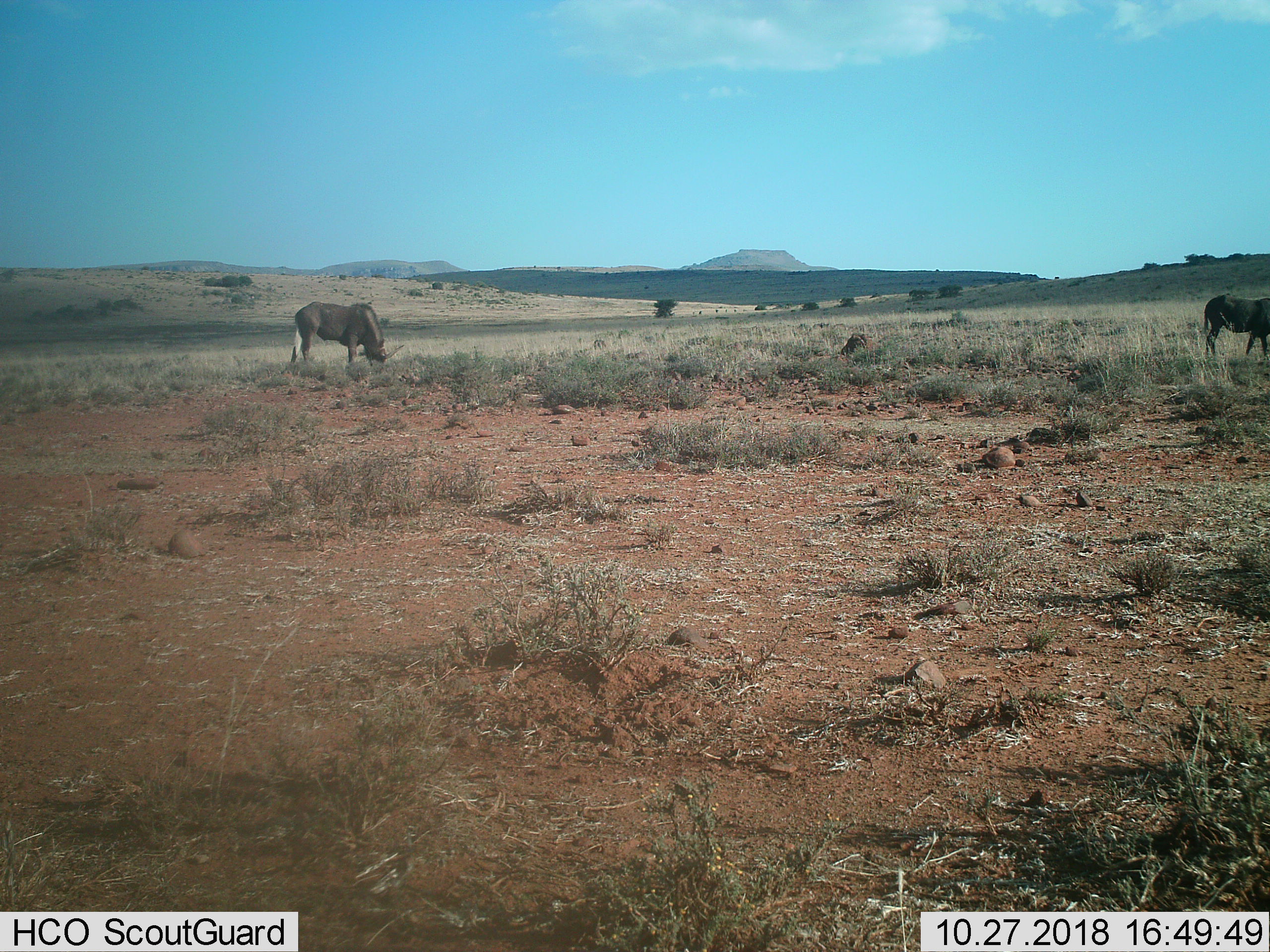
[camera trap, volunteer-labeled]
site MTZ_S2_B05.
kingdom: Animalia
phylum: Chordata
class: Mammalia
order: Artiodactyla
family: Bovidae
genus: Connochaetes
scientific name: Connochaetes gnou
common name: black wildebeest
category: wildebeestblack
Wildebeestblack (black wildebeest) (Connochaetes gnou), count 2. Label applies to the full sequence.